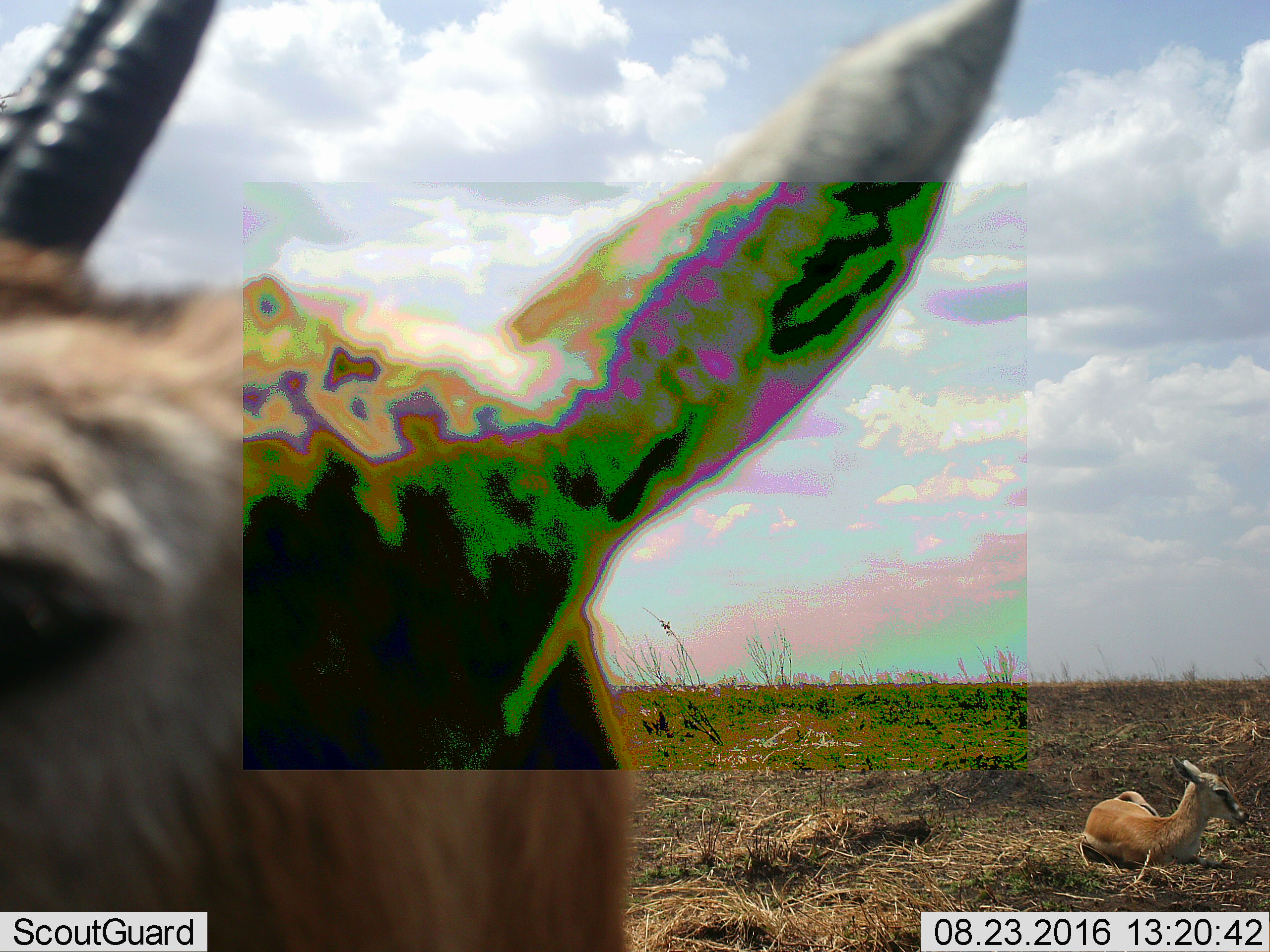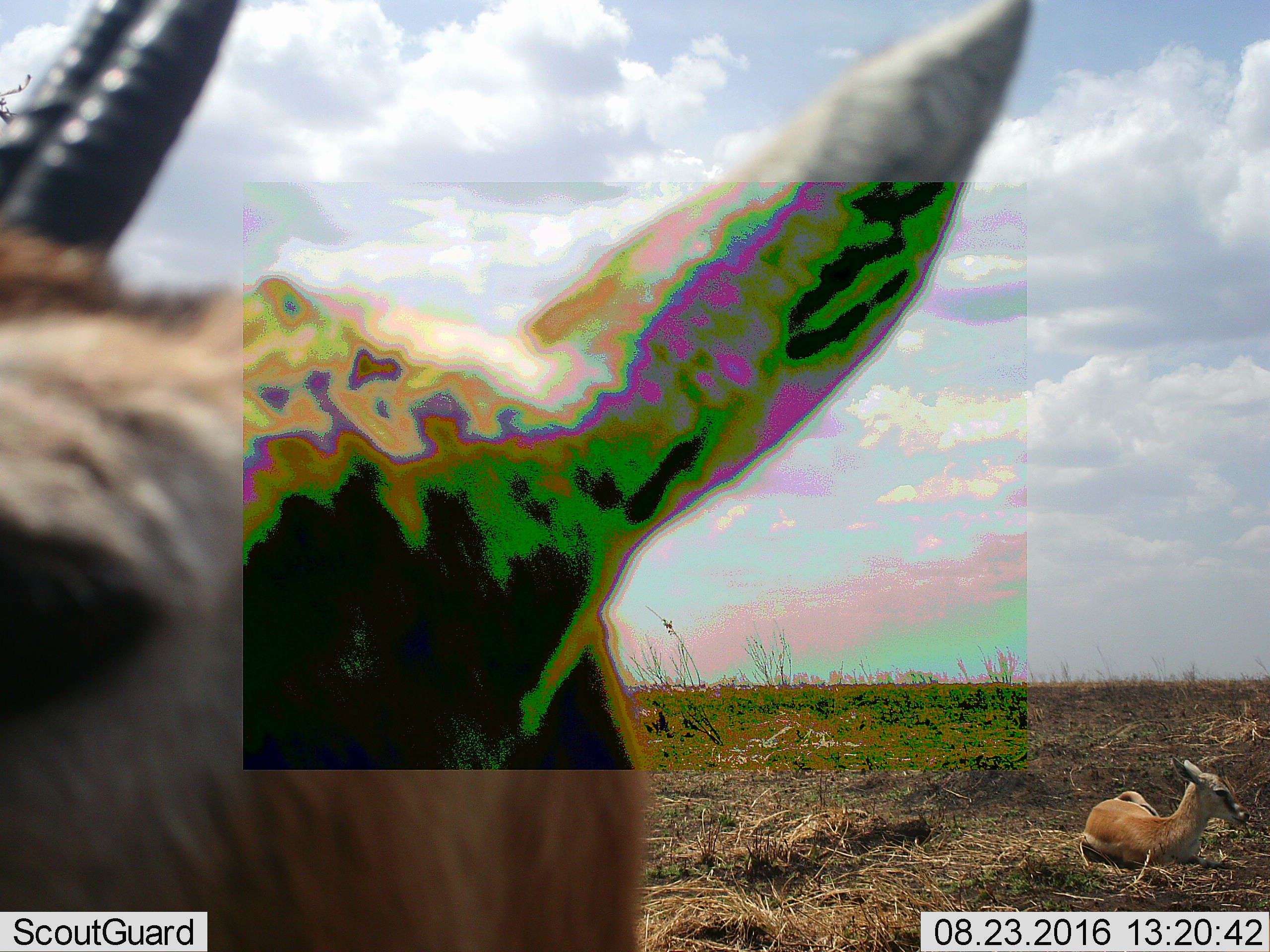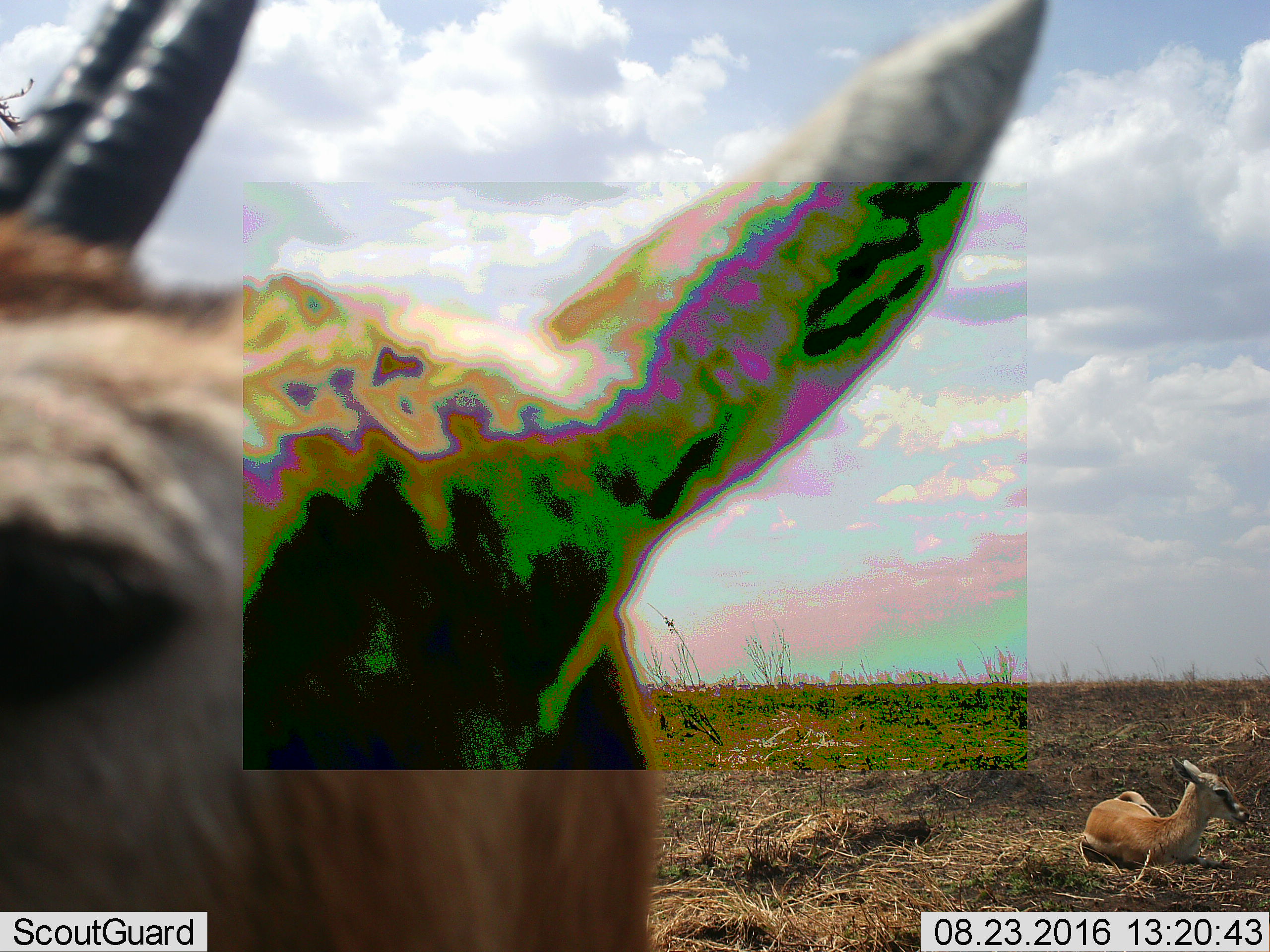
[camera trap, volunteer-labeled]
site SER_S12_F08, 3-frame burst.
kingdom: Animalia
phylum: Chordata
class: Mammalia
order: Artiodactyla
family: Bovidae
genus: Eudorcas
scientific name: Eudorcas thomsonii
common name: thomson's gazelle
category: gazellethomsons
Gazellethomsons (thomson's gazelle) (Eudorcas thomsonii), count 2. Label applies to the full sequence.